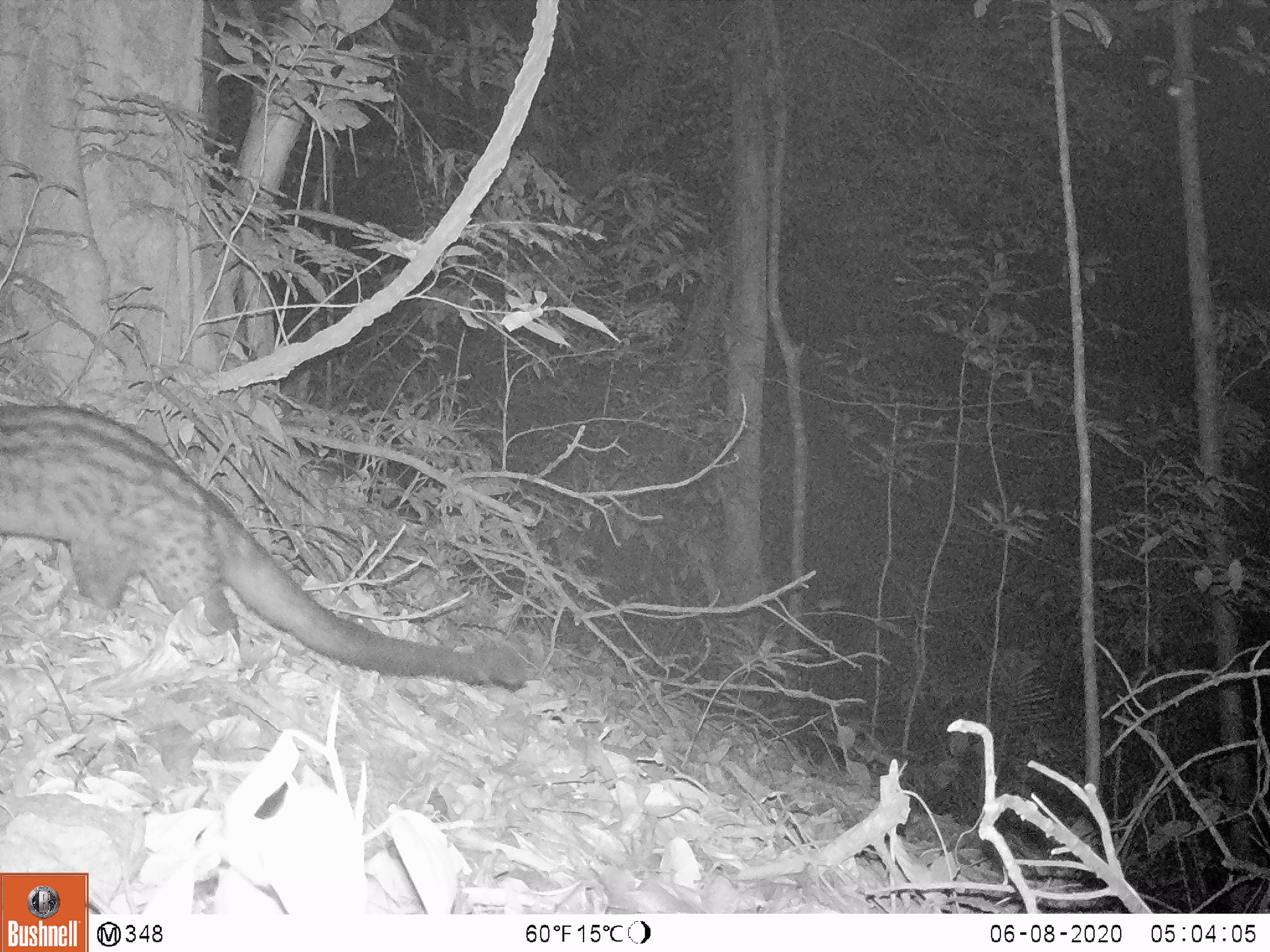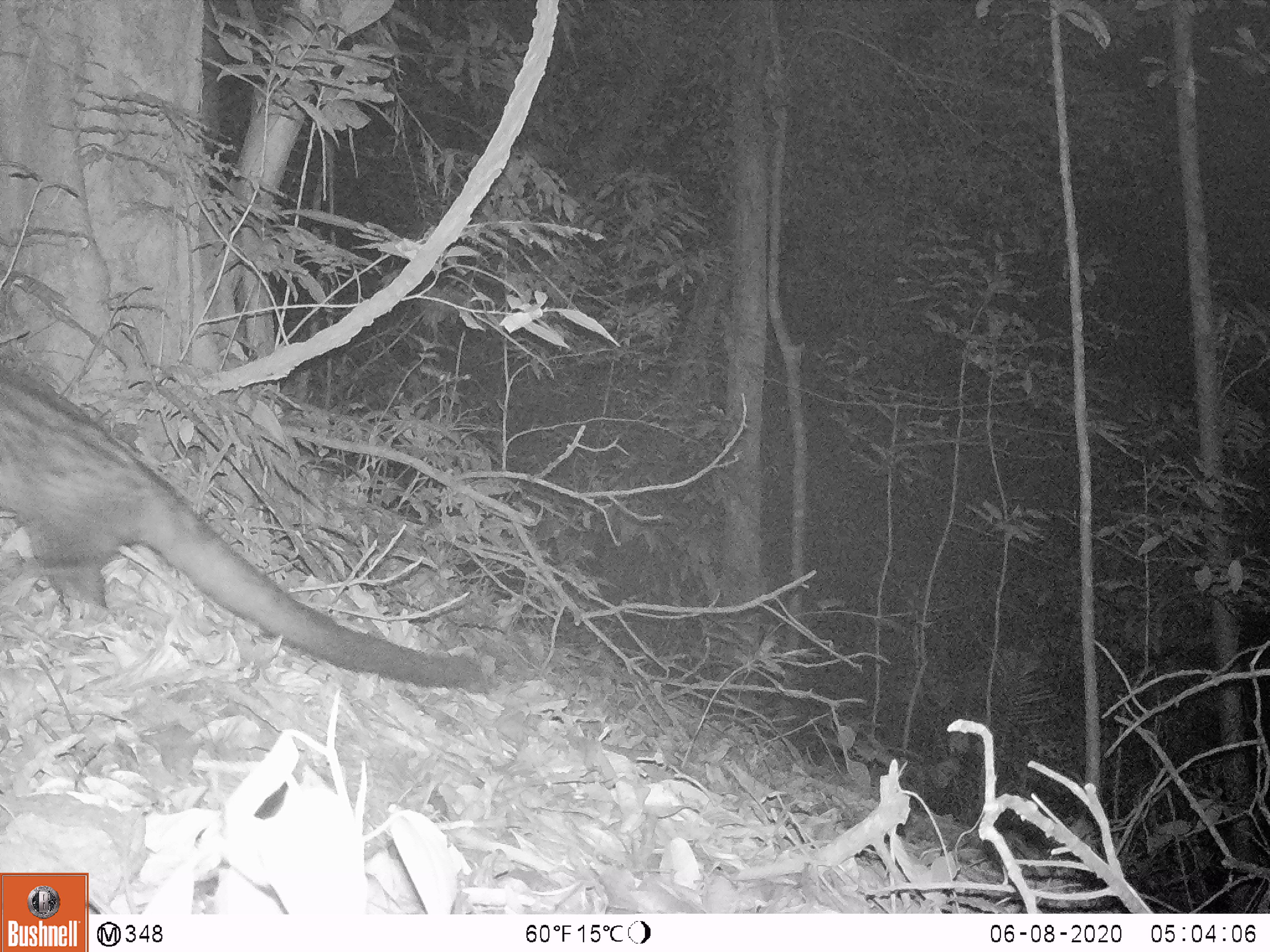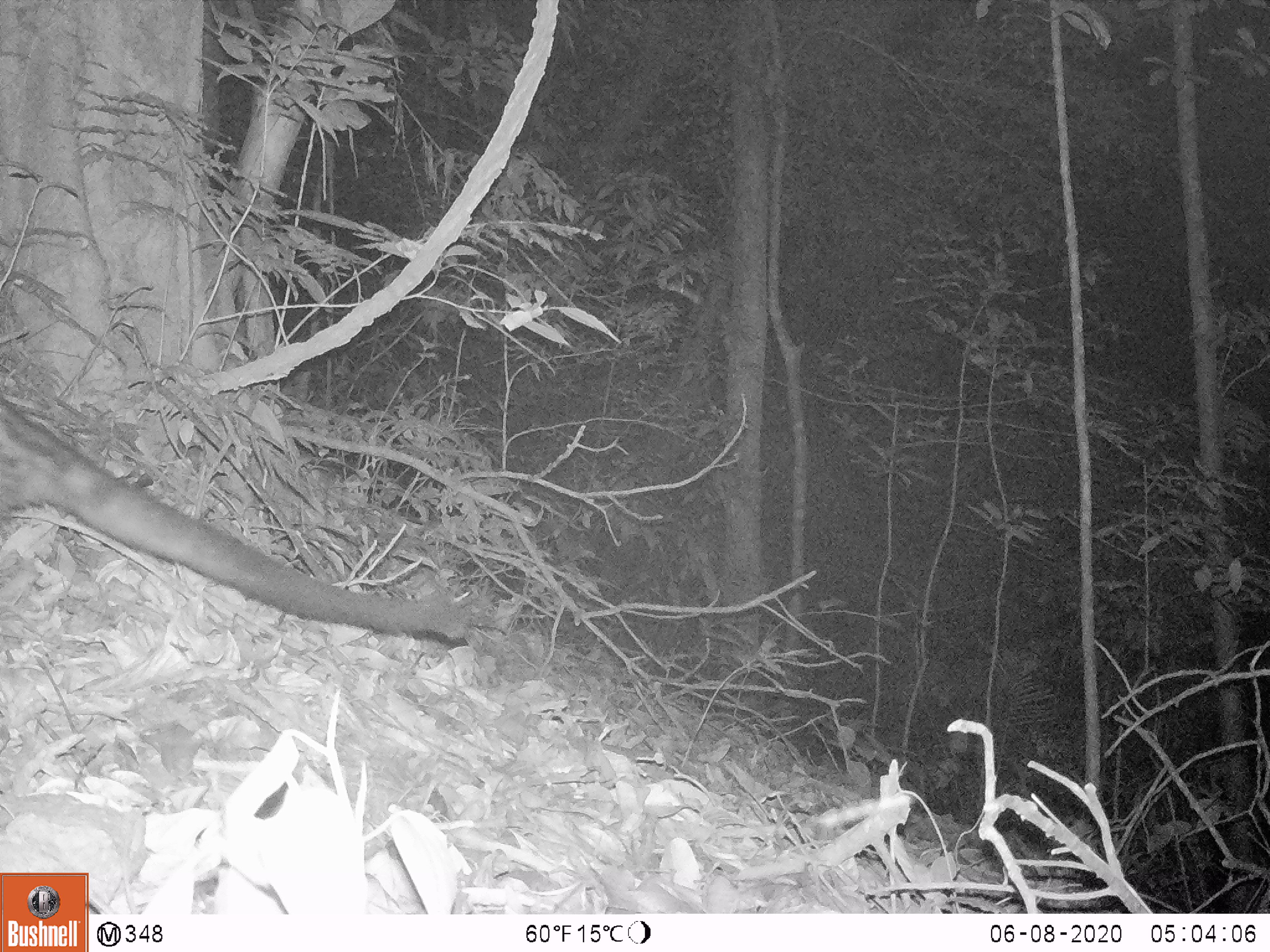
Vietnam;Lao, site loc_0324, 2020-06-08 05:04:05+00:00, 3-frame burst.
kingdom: Animalia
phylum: Chordata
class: Mammalia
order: Carnivora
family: Viverridae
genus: Paradoxurus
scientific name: Paradoxurus hermaphroditus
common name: common palm civet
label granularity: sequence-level